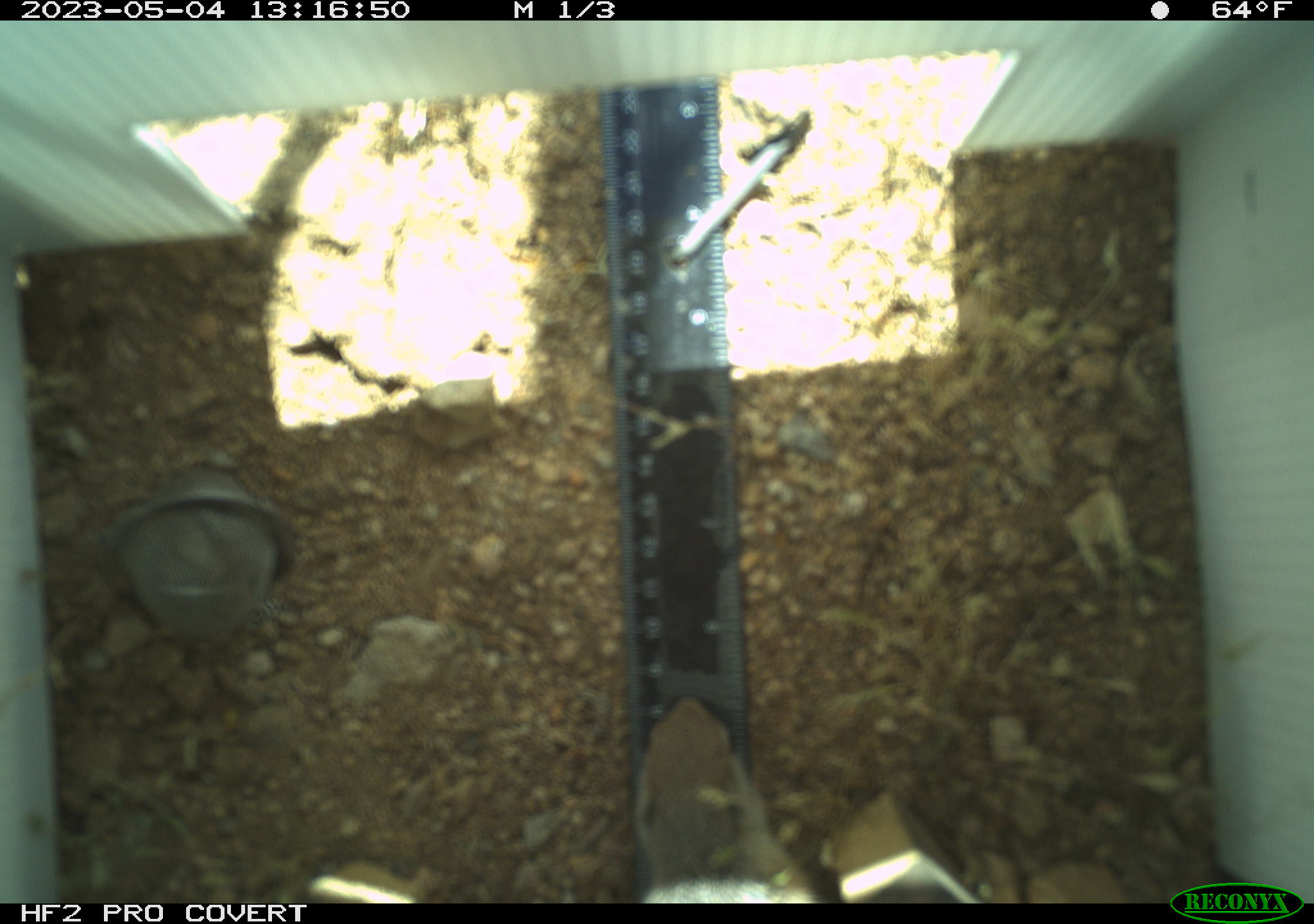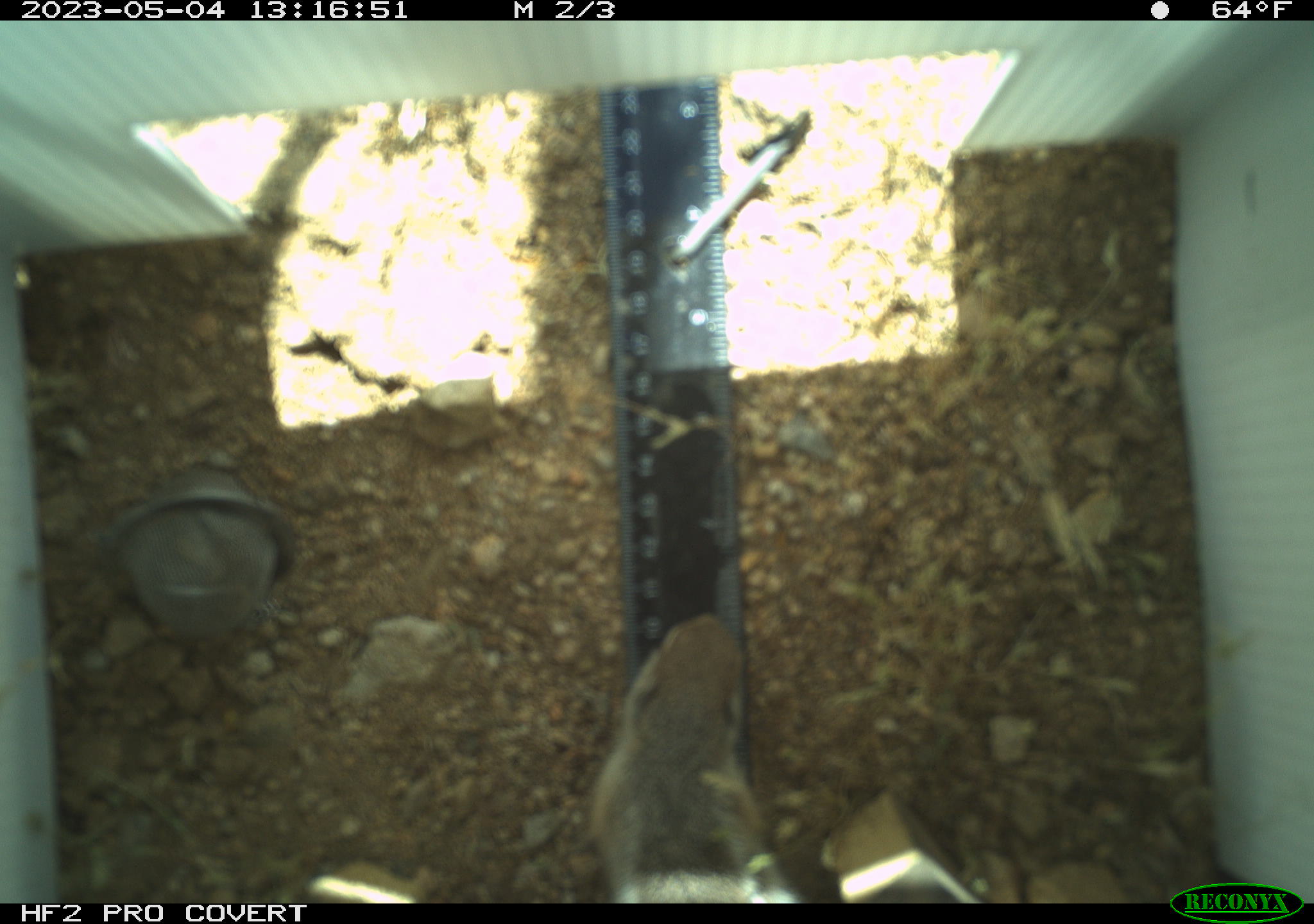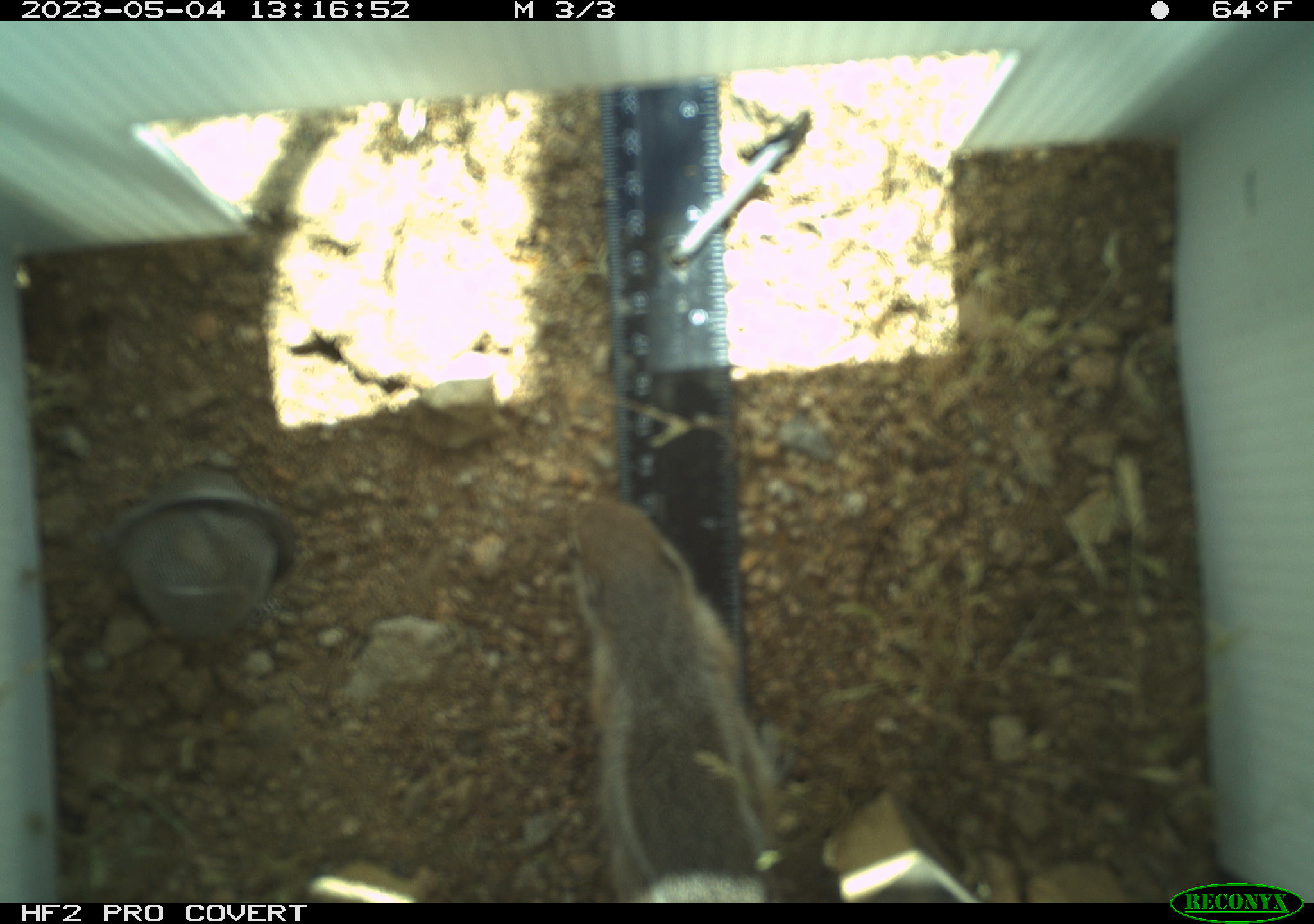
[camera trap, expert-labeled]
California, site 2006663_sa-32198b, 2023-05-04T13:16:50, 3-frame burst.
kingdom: Animalia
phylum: Chordata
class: Mammalia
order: Rodentia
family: Sciuridae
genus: Ammospermophilus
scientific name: Ammospermophilus leucurus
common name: white-tailed antelope squirrel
White-tailed antelope squirrel (Ammospermophilus leucurus).